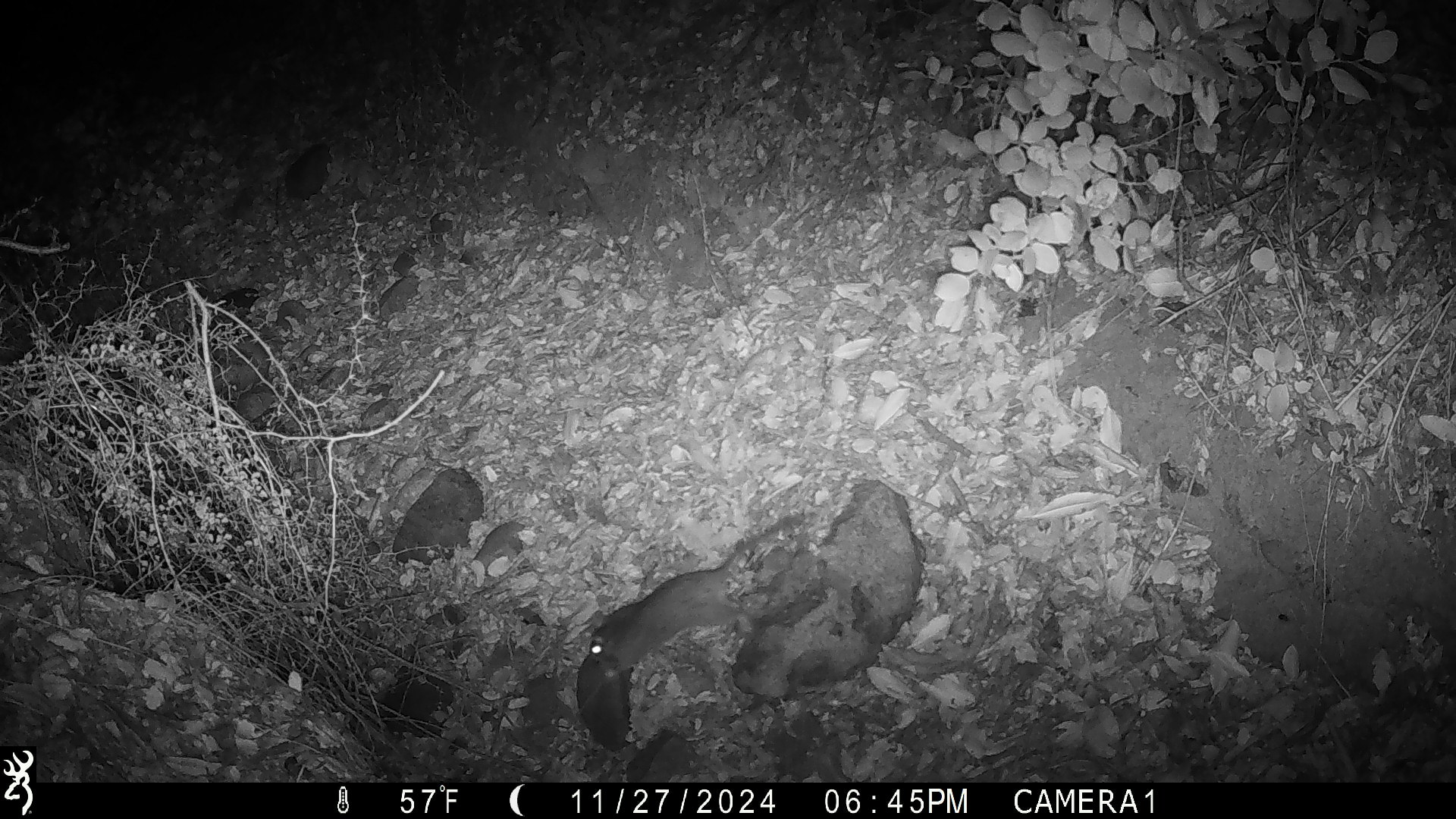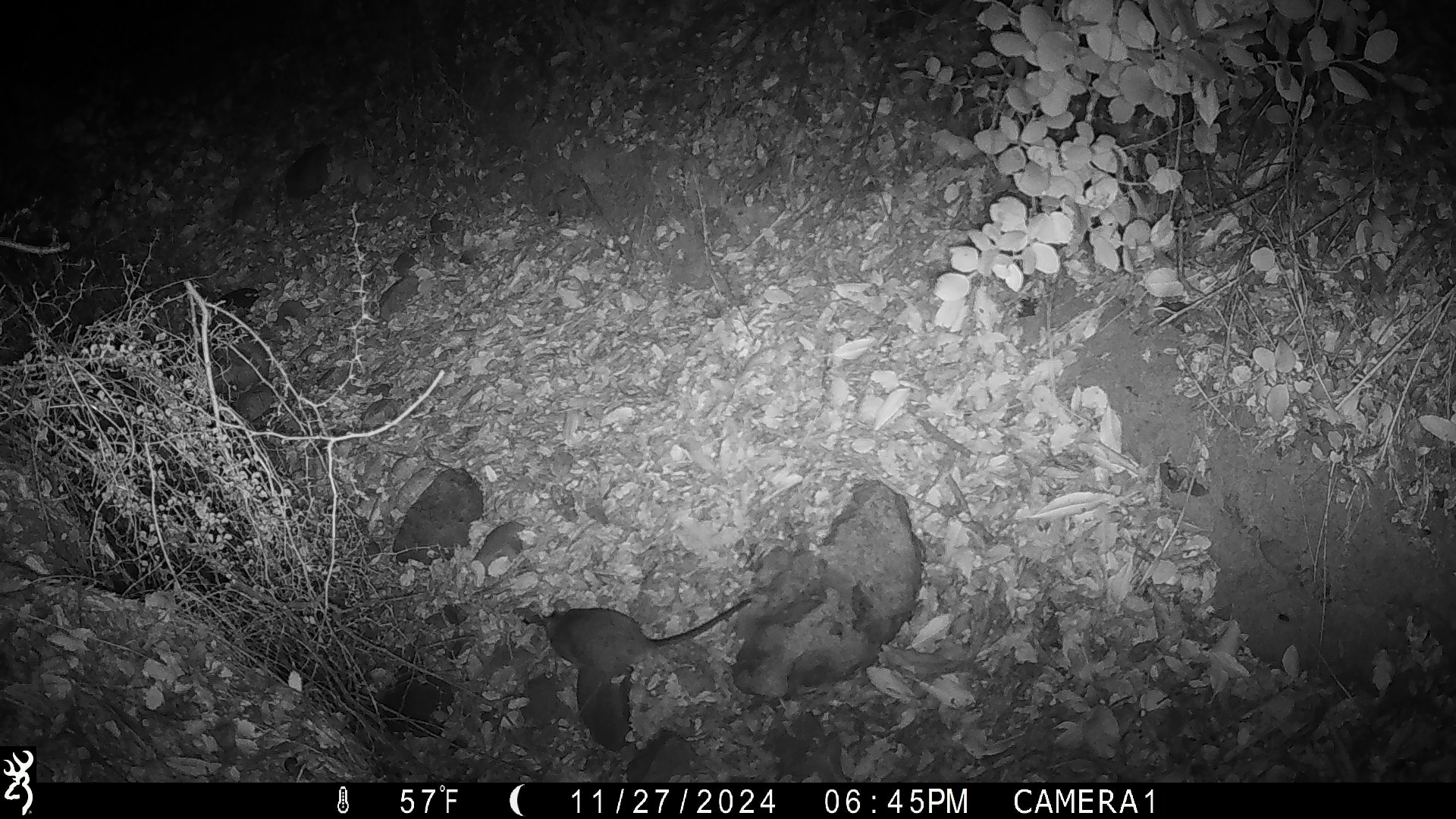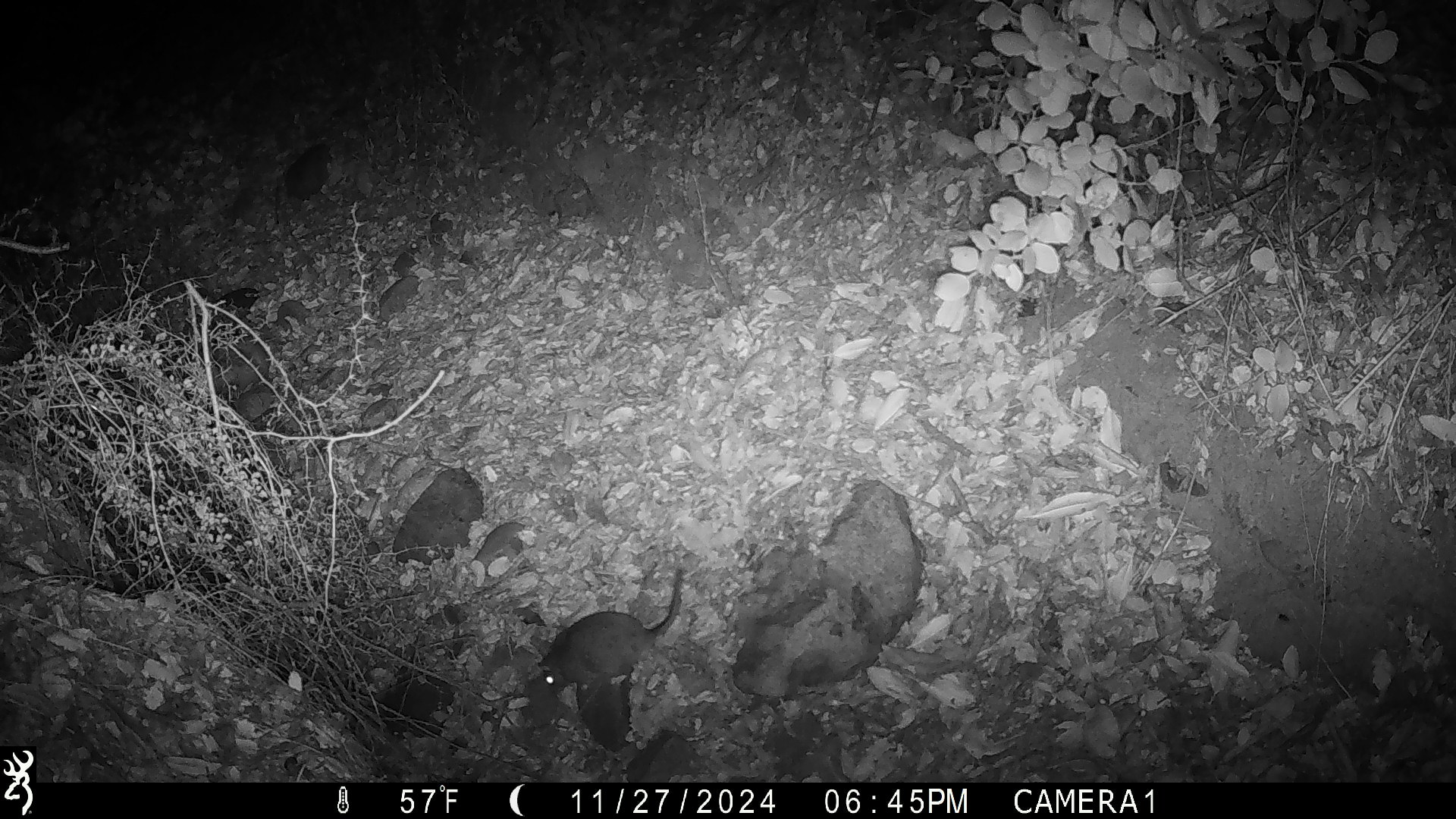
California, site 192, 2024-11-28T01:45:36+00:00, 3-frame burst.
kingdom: Animalia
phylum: Chordata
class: Mammalia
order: Rodentia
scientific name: Rodentia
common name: mouse or rat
Mouse or rat (Rodentia).